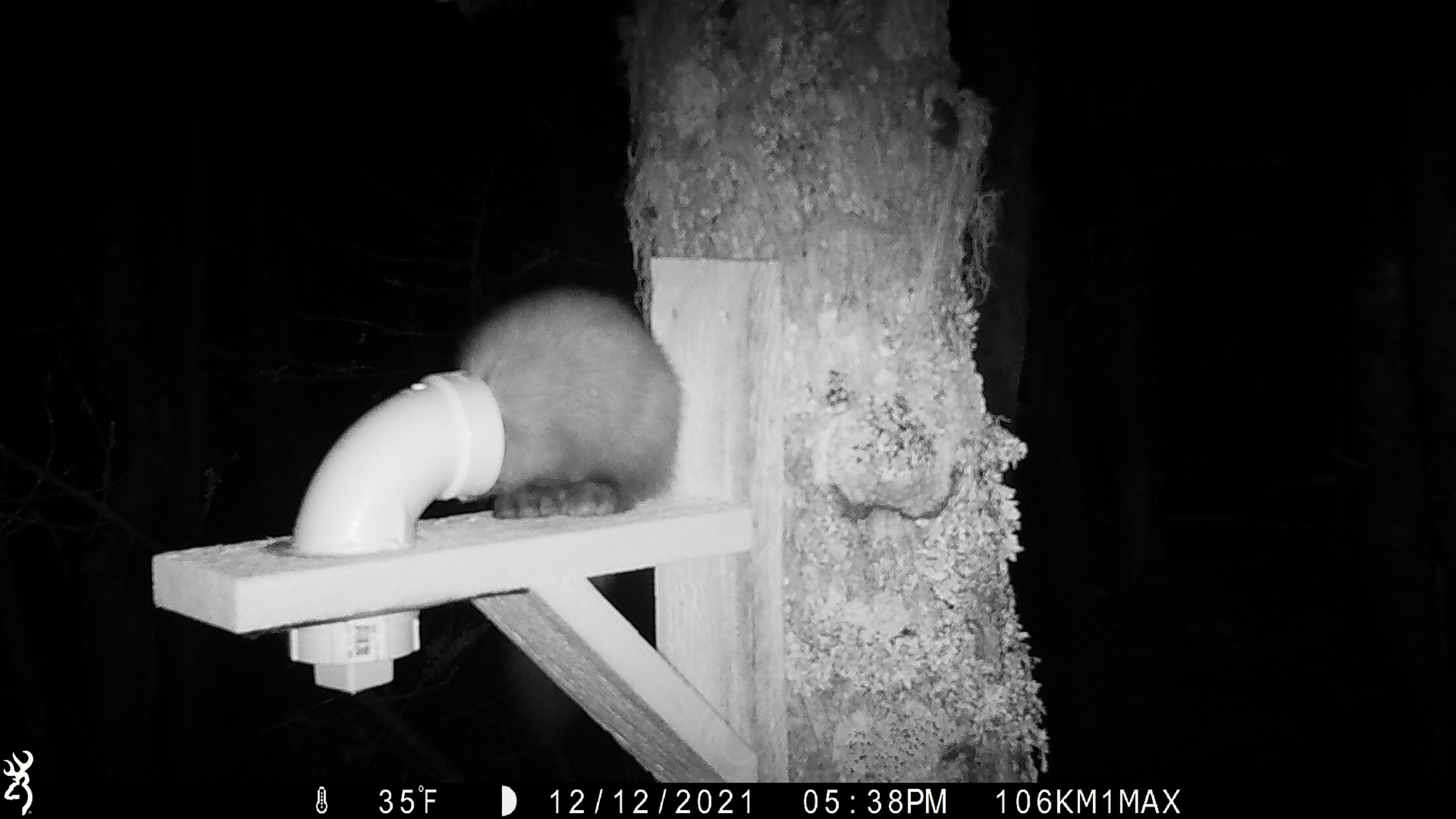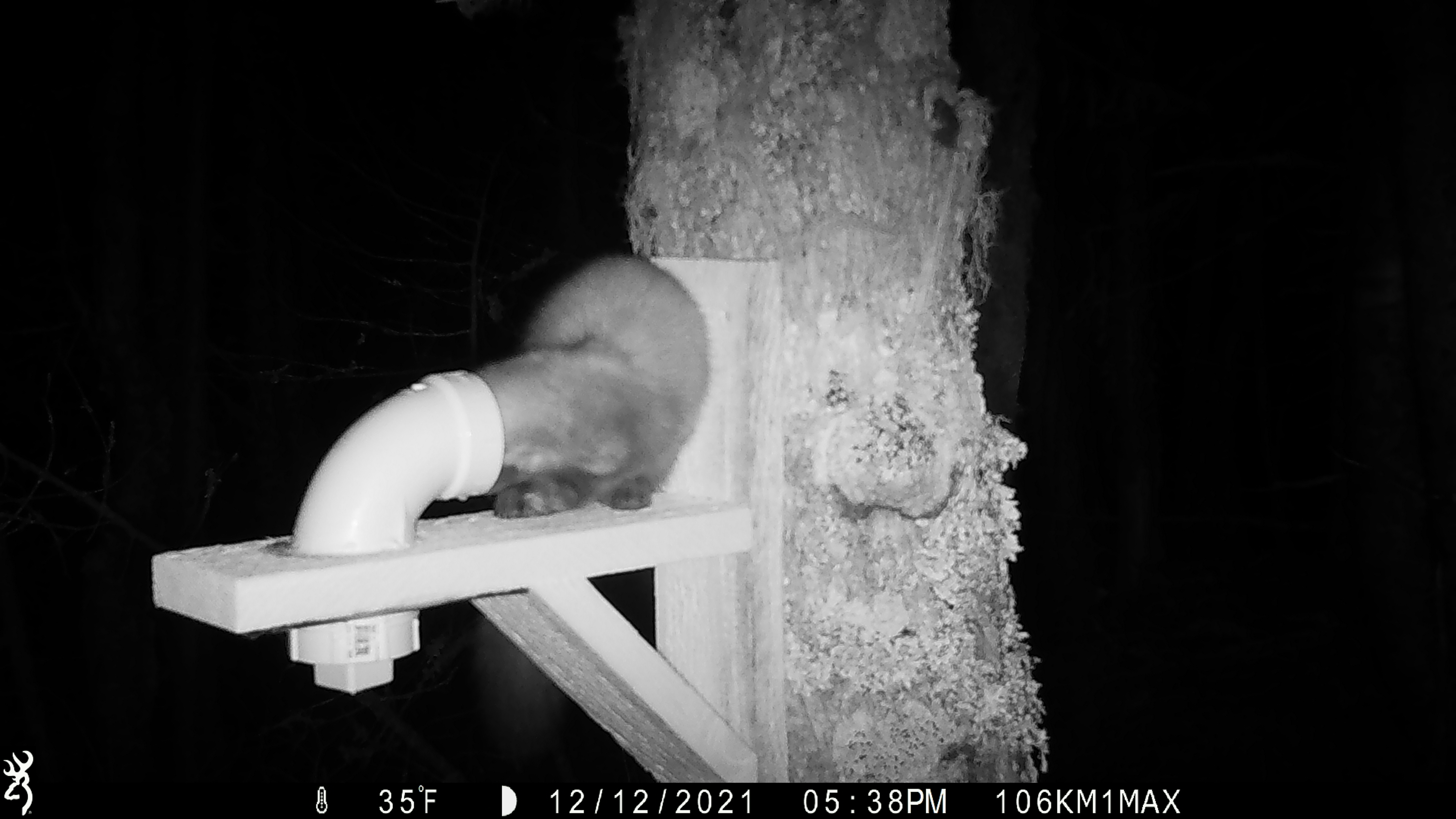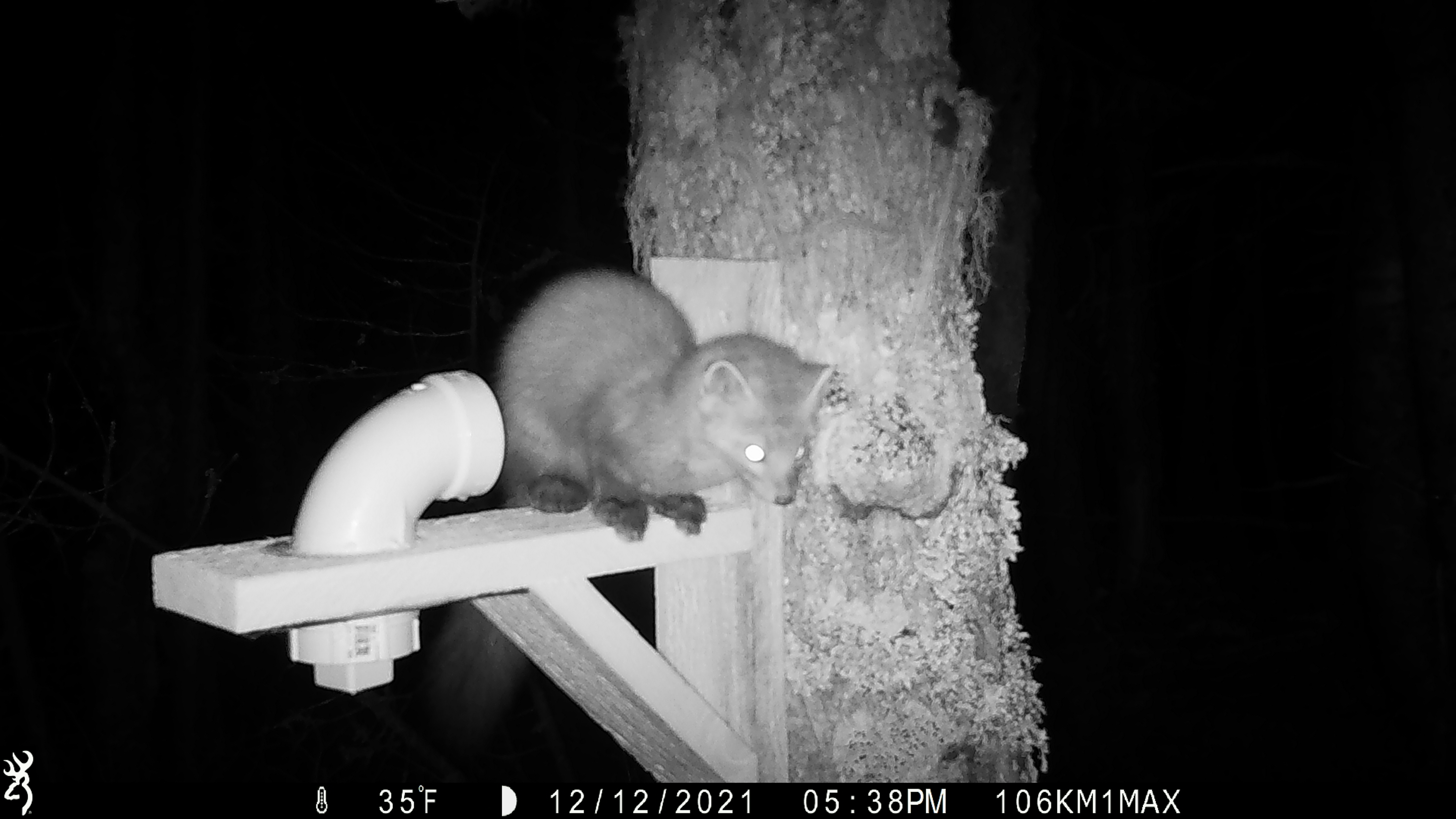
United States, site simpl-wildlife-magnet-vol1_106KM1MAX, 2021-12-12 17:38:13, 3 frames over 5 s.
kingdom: Animalia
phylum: Chordata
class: Mammalia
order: Carnivora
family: Mustelidae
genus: Martes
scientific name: Martes americana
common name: american marten